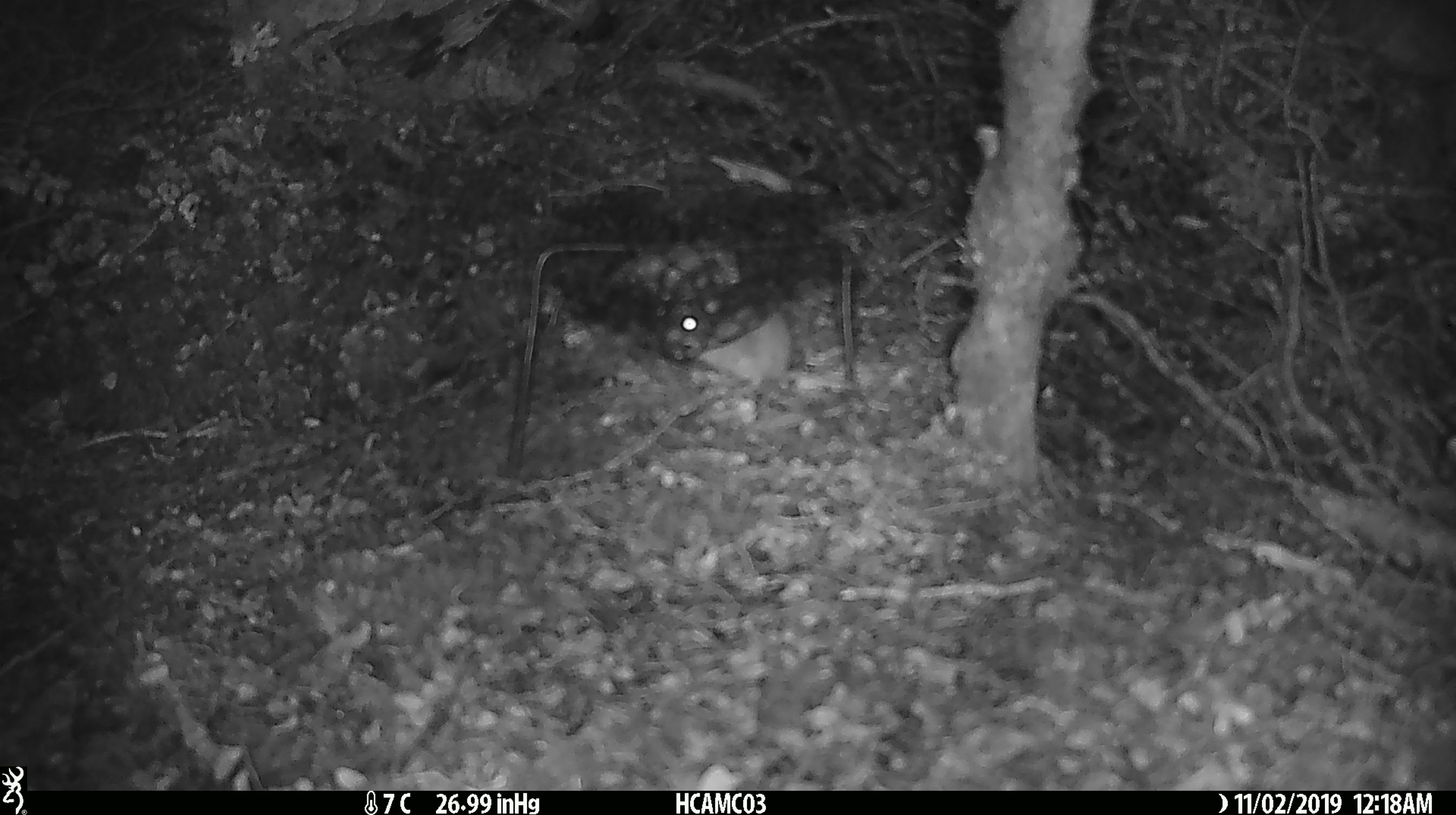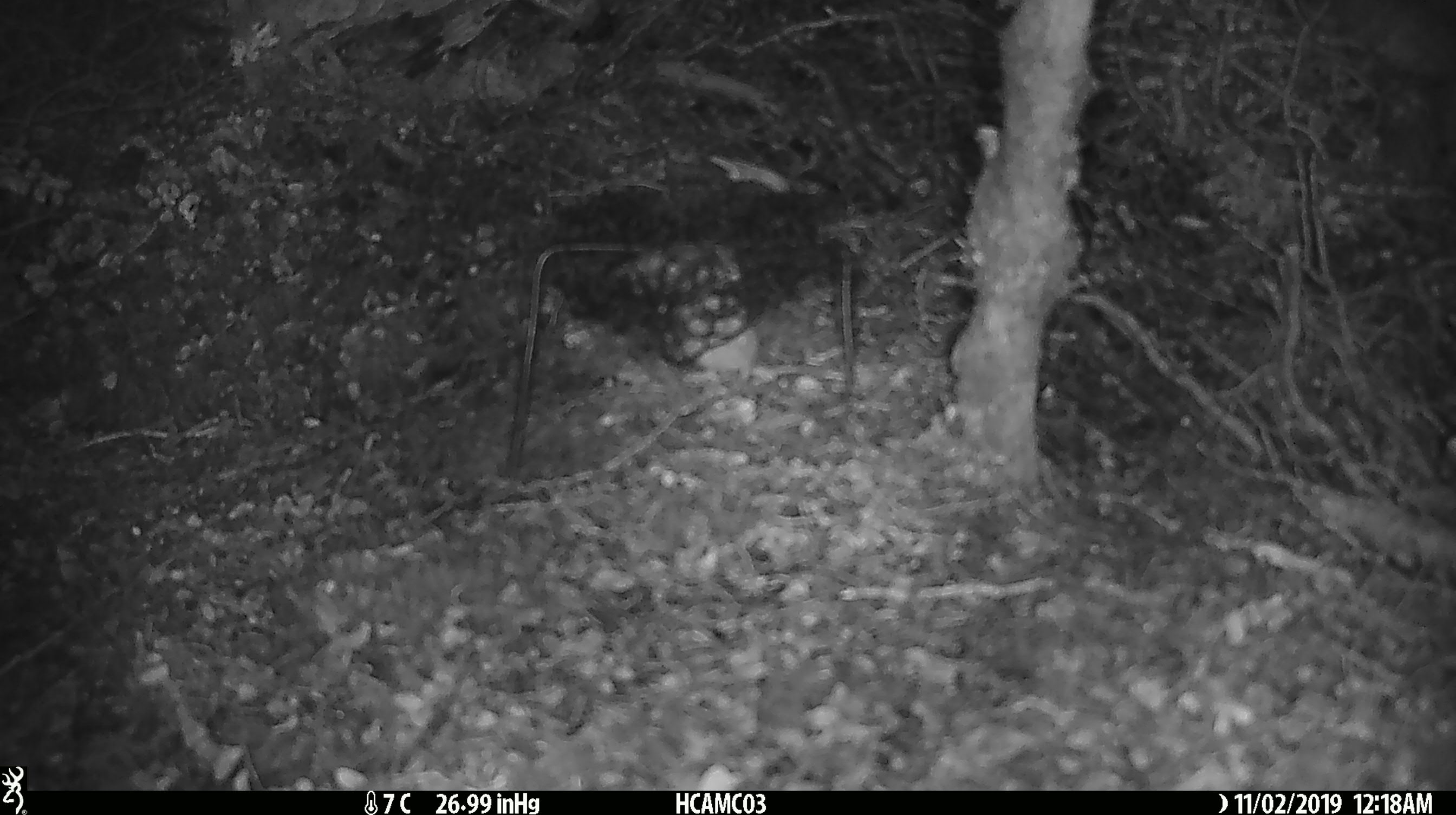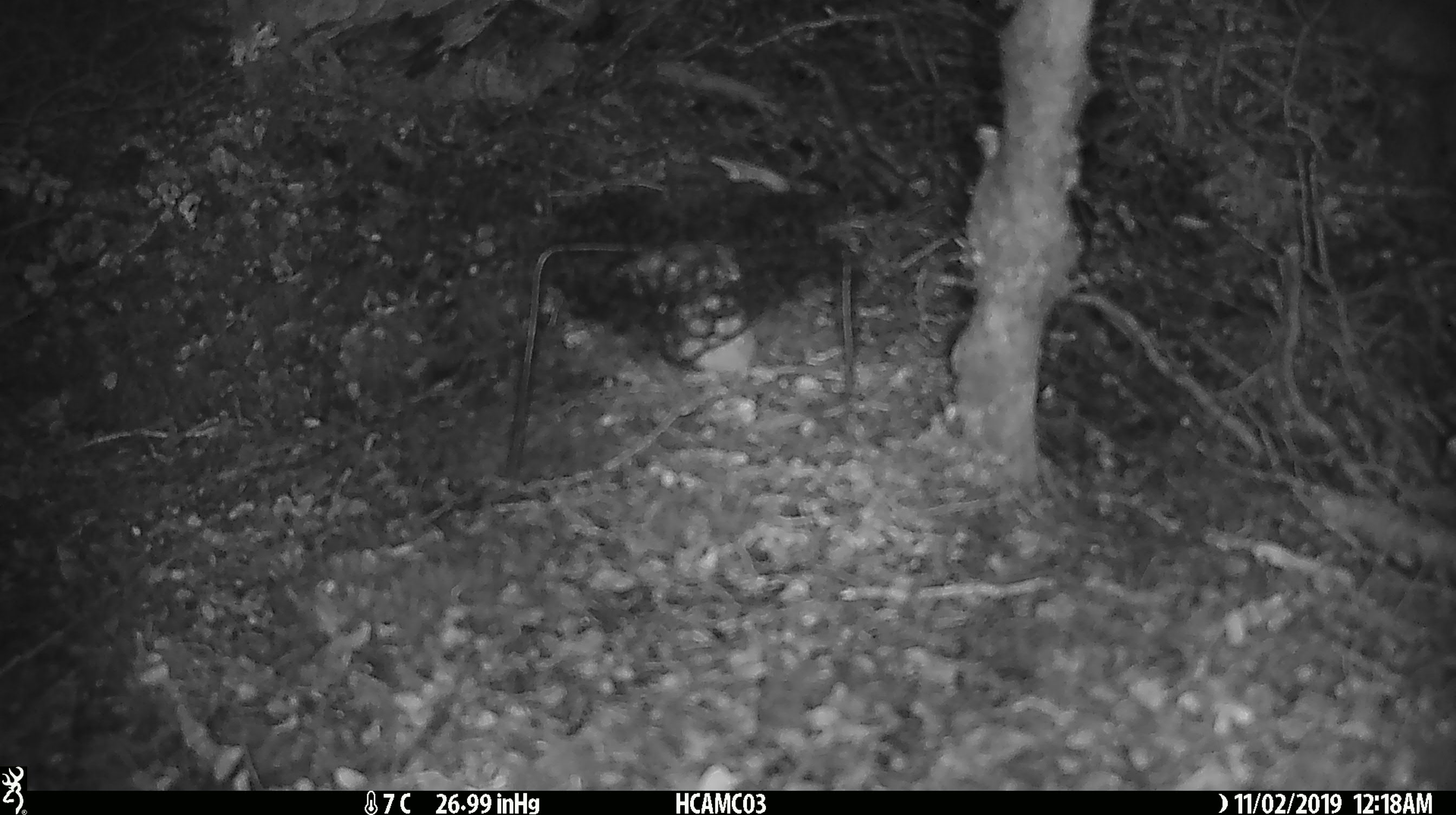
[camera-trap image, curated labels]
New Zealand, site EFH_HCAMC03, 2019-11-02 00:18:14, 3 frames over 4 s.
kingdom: Animalia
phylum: Chordata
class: Mammalia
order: Rodentia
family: Muridae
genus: Mus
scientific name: Mus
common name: mouse